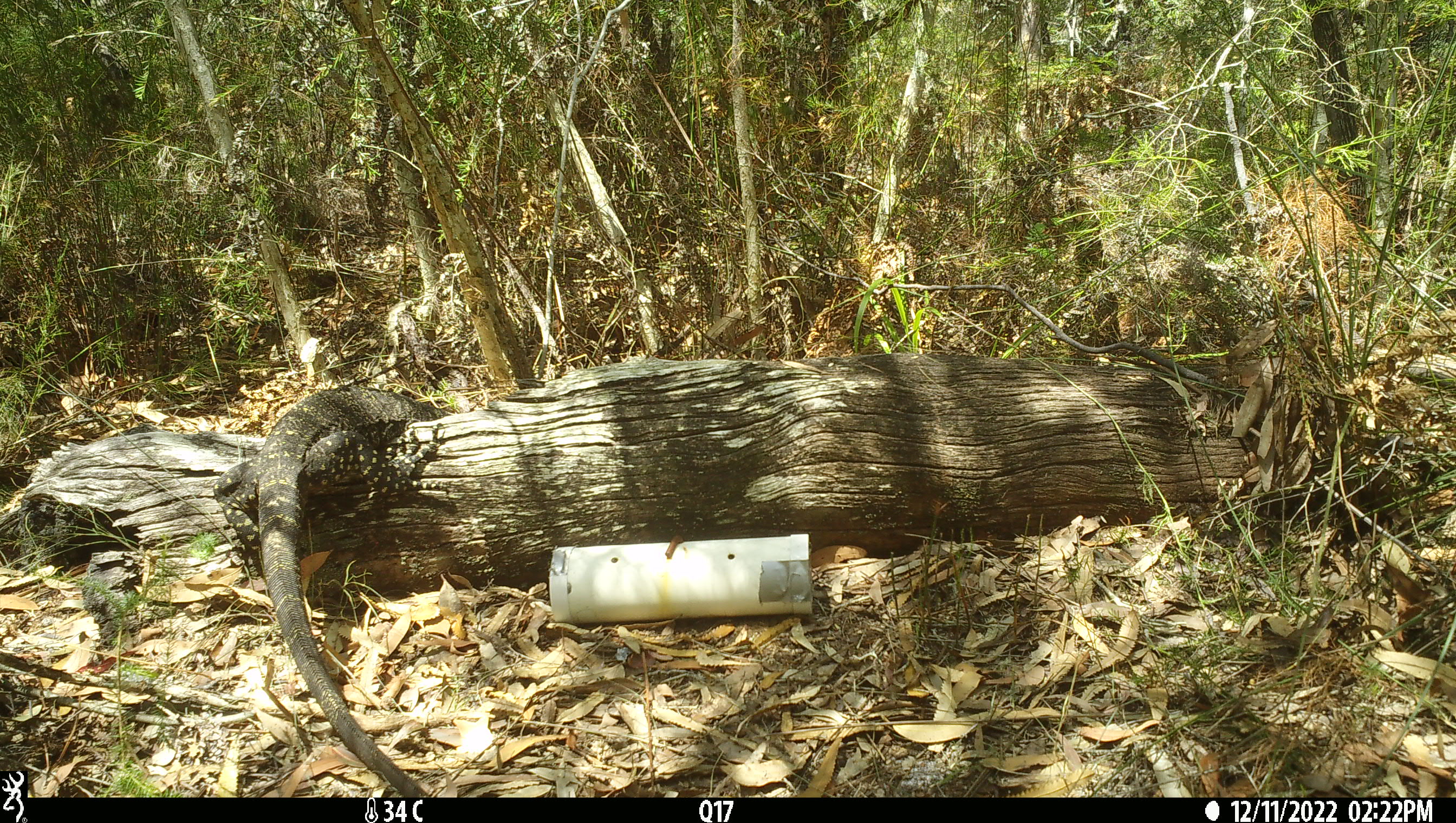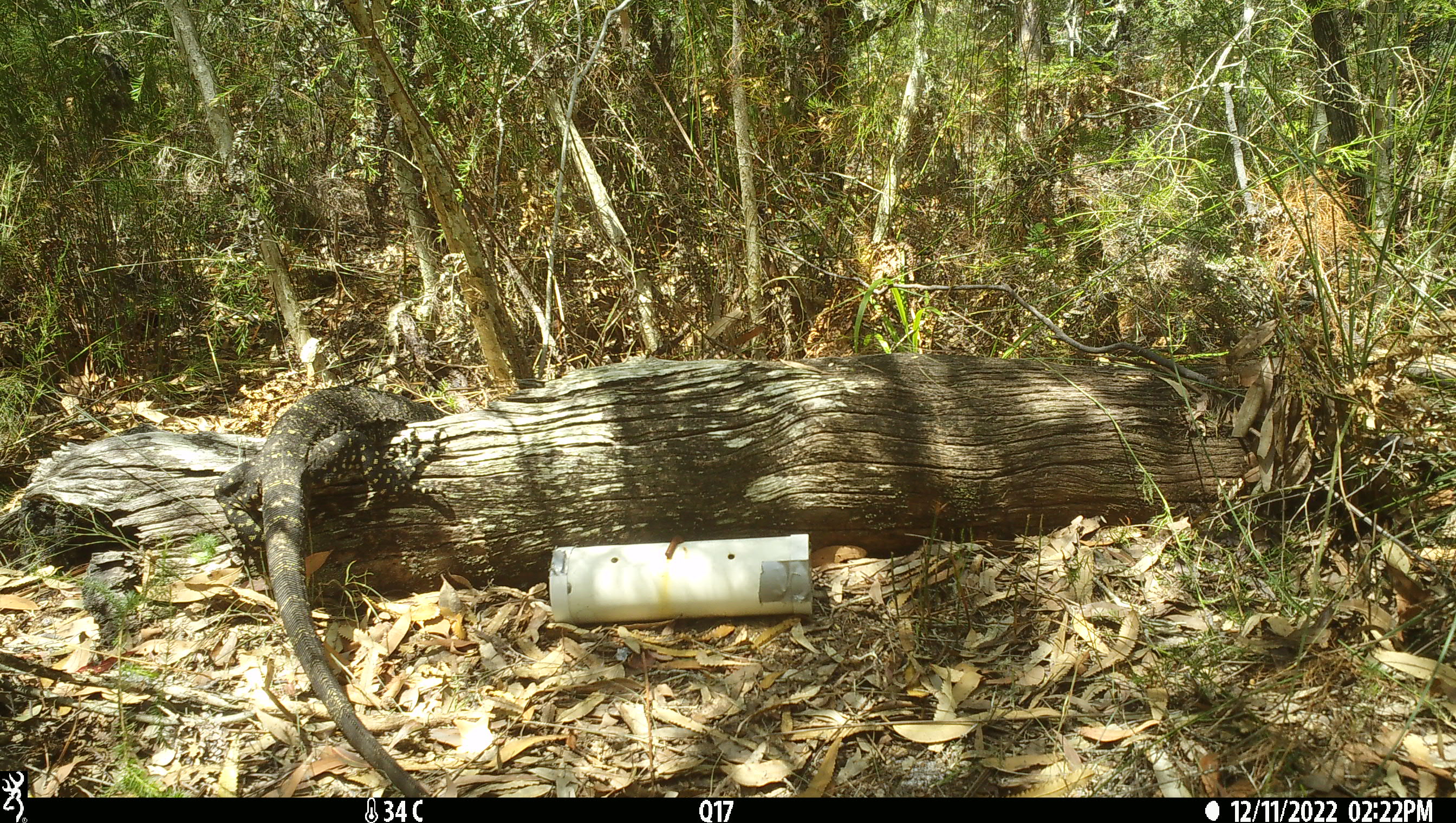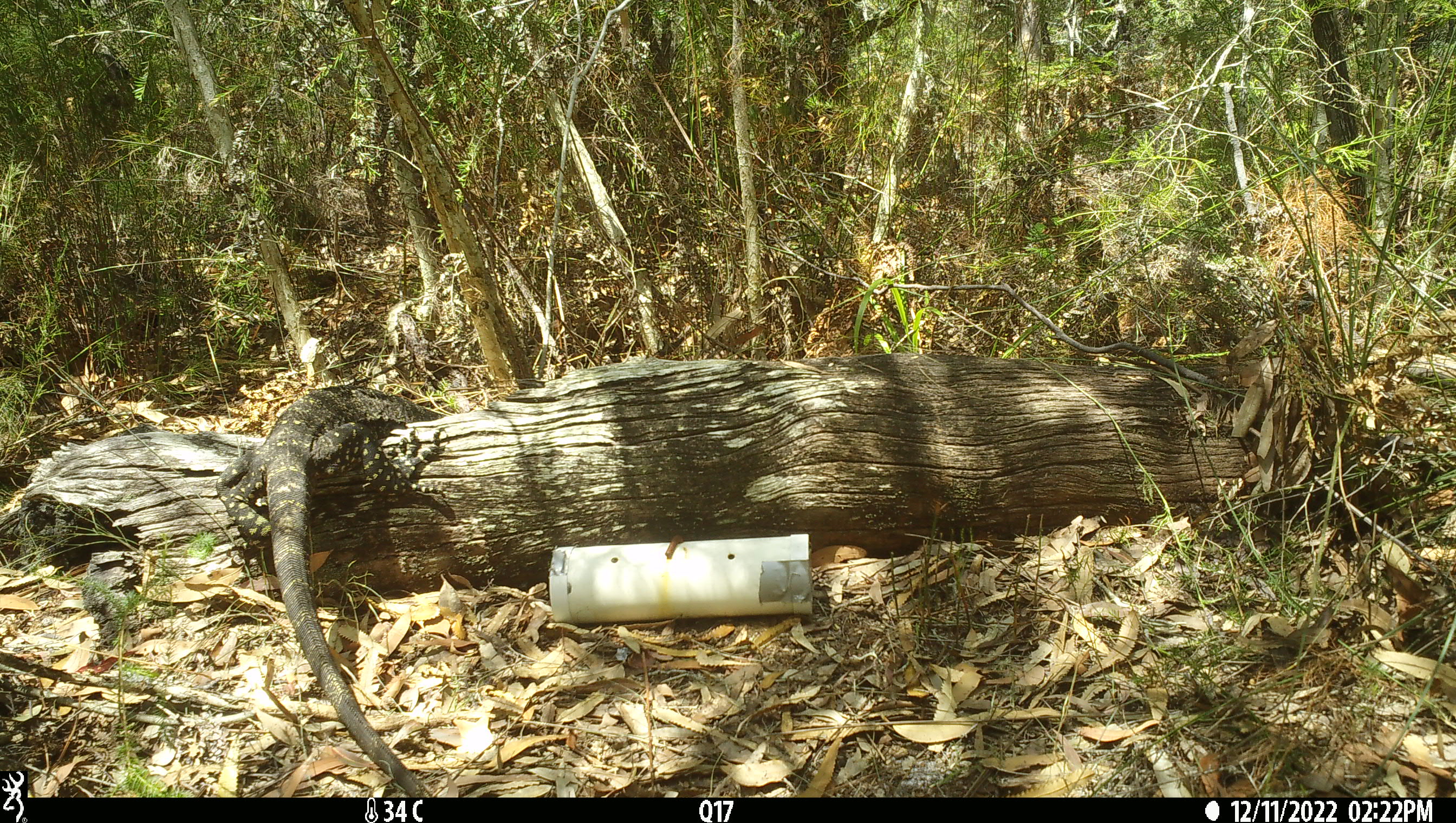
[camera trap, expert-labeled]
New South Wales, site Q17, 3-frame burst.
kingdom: Animalia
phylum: Chordata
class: Reptilia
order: Squamata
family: Varanidae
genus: Varanus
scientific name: Varanus varius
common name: lace monitor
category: goanna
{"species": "goanna (lace monitor) (Varanus varius)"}